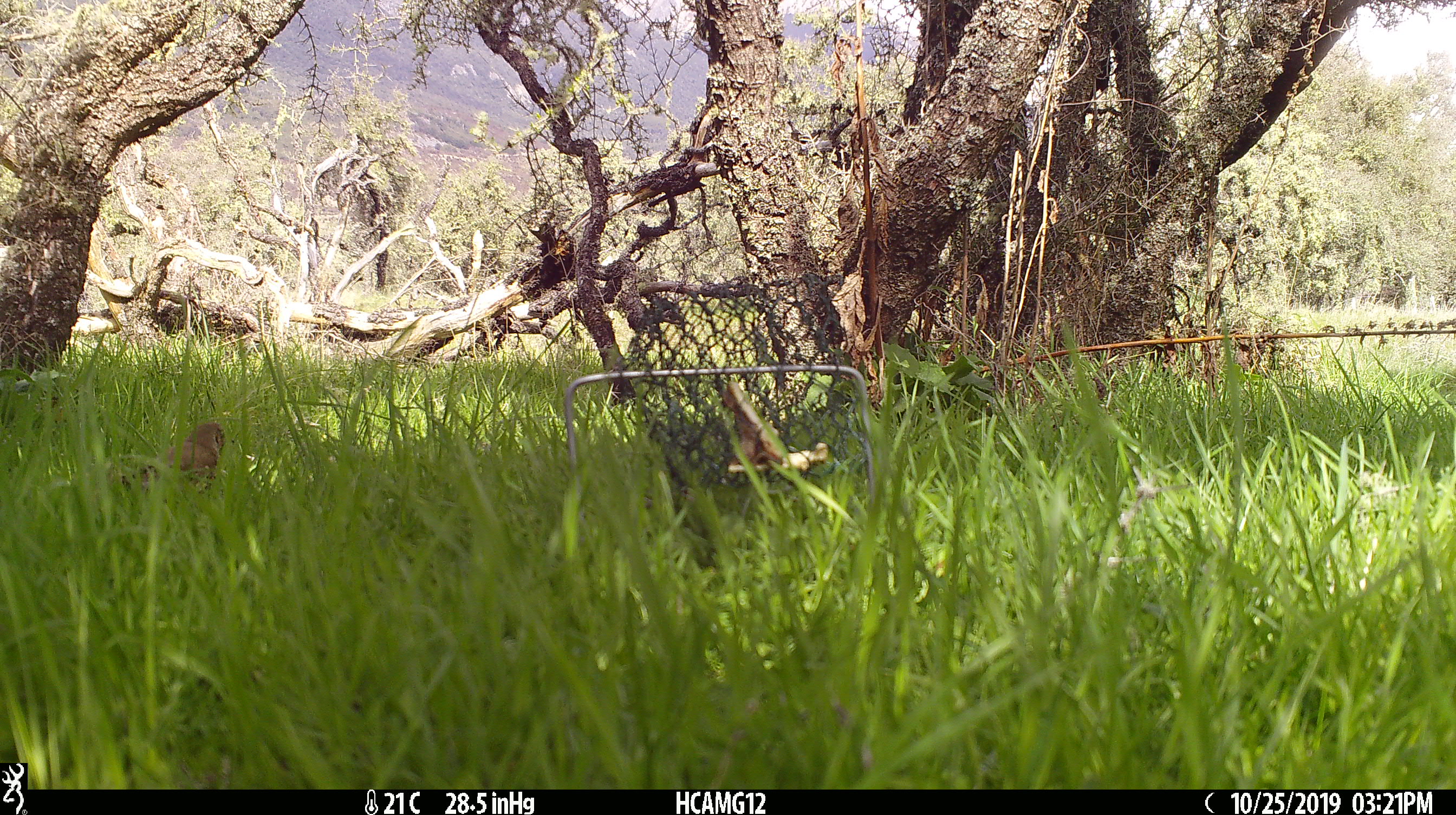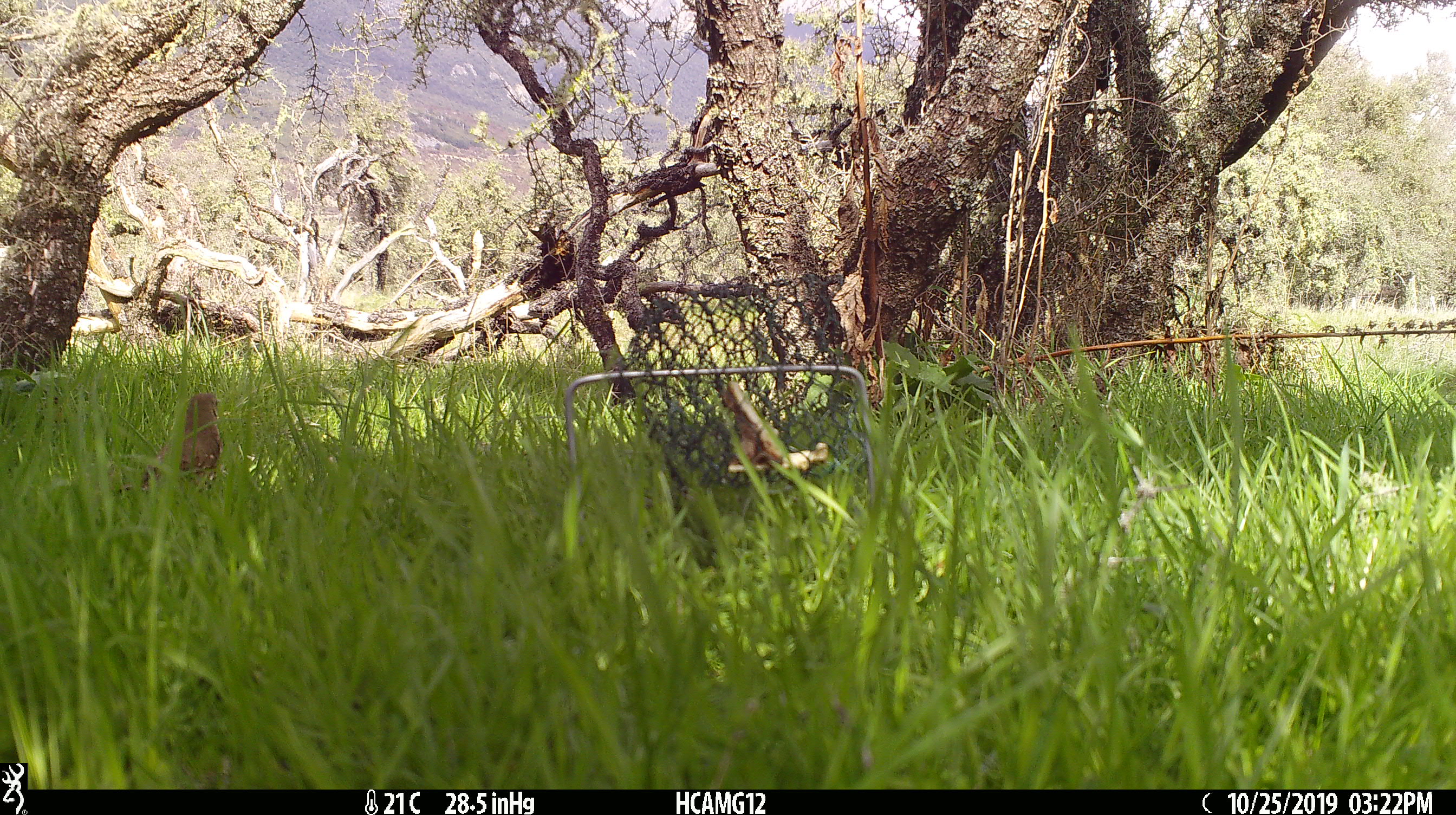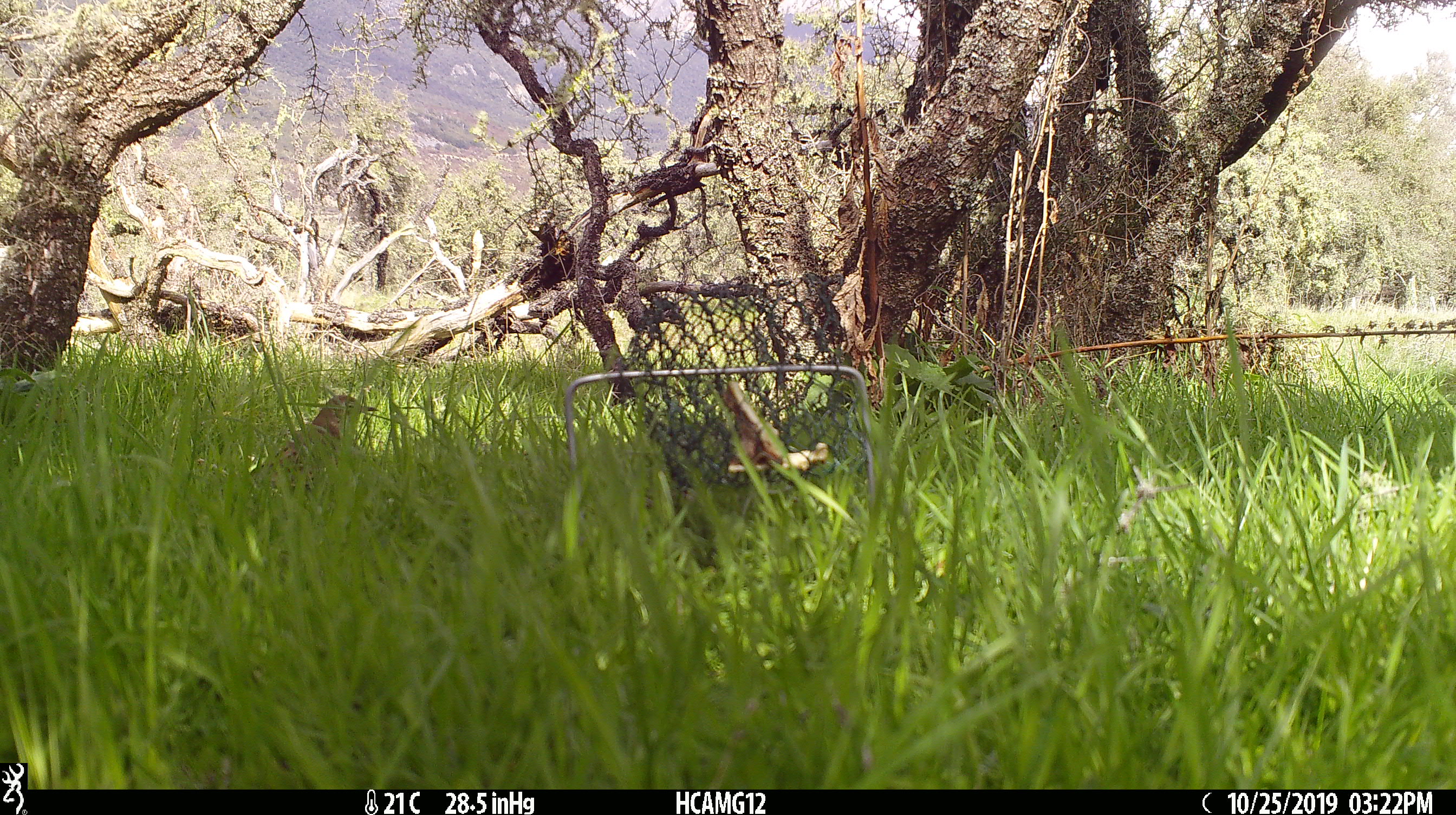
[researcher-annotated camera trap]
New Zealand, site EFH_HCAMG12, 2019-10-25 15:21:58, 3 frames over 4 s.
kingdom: Animalia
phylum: Chordata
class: Aves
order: Passeriformes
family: Turdidae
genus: Turdus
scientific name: Turdus philomelos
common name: song thrush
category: thrush